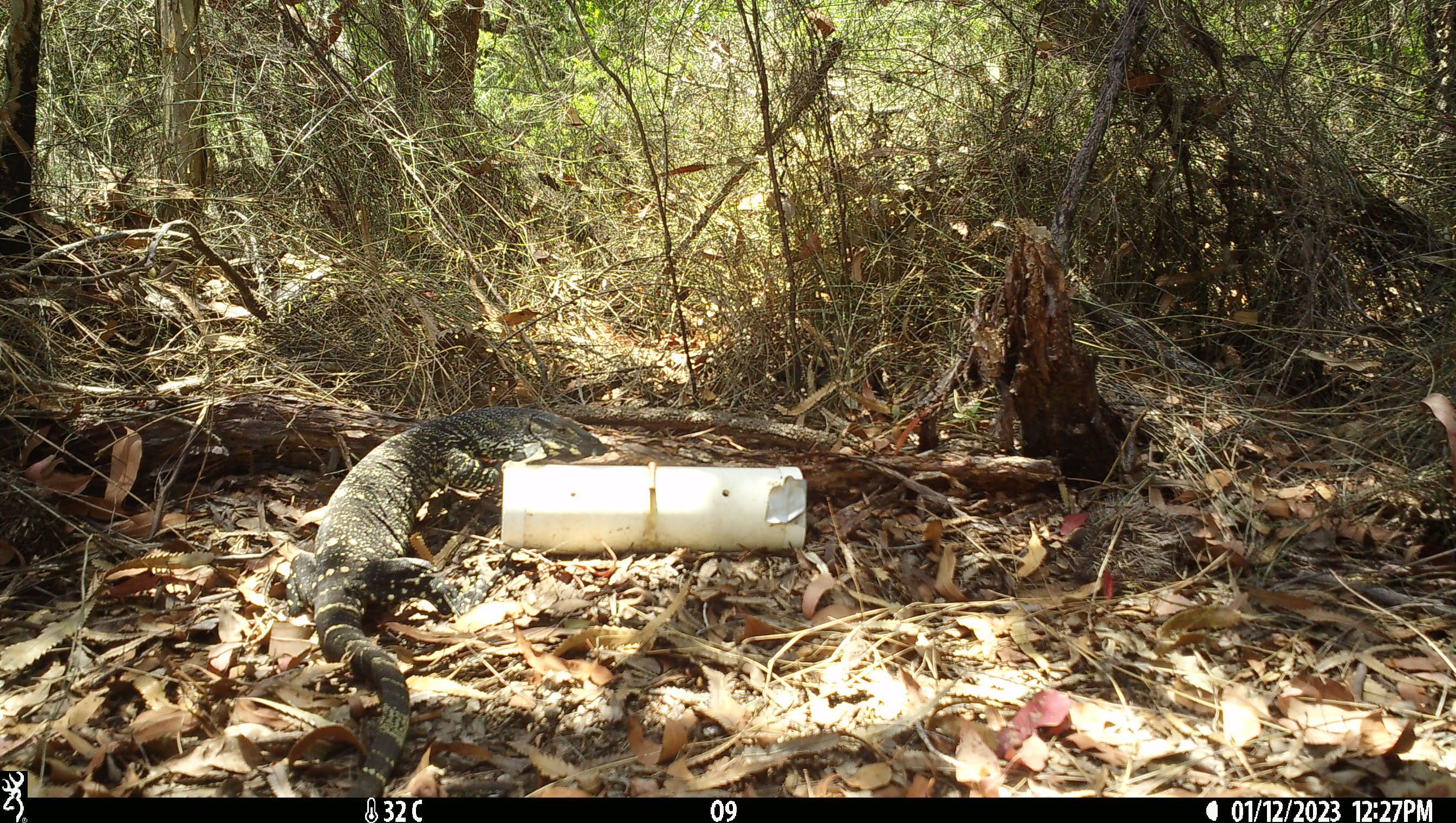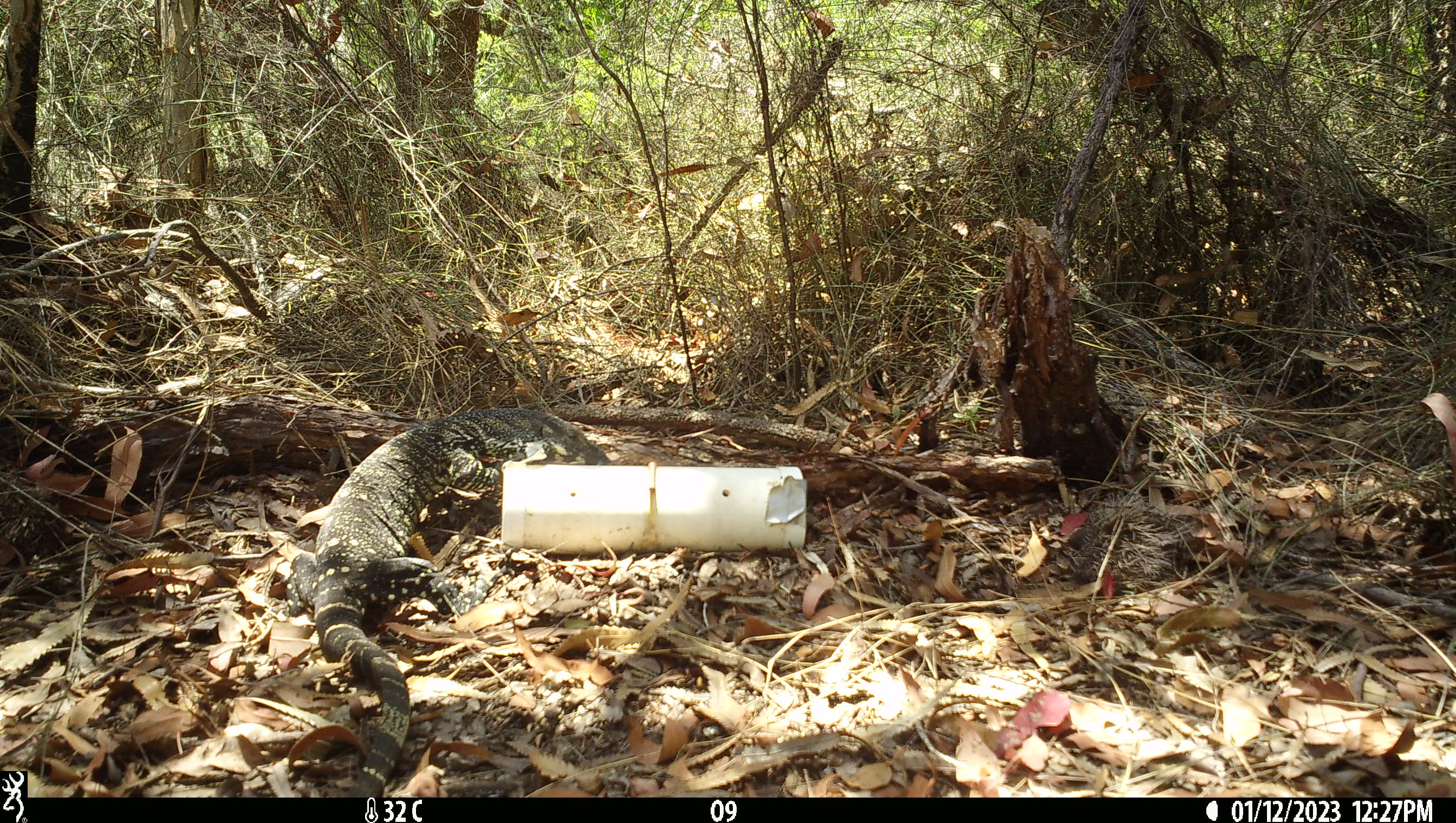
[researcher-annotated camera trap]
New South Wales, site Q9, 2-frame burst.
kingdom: Animalia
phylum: Chordata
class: Reptilia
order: Squamata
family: Varanidae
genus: Varanus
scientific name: Varanus varius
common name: lace monitor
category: goanna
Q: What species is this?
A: Goanna (lace monitor) (Varanus varius).